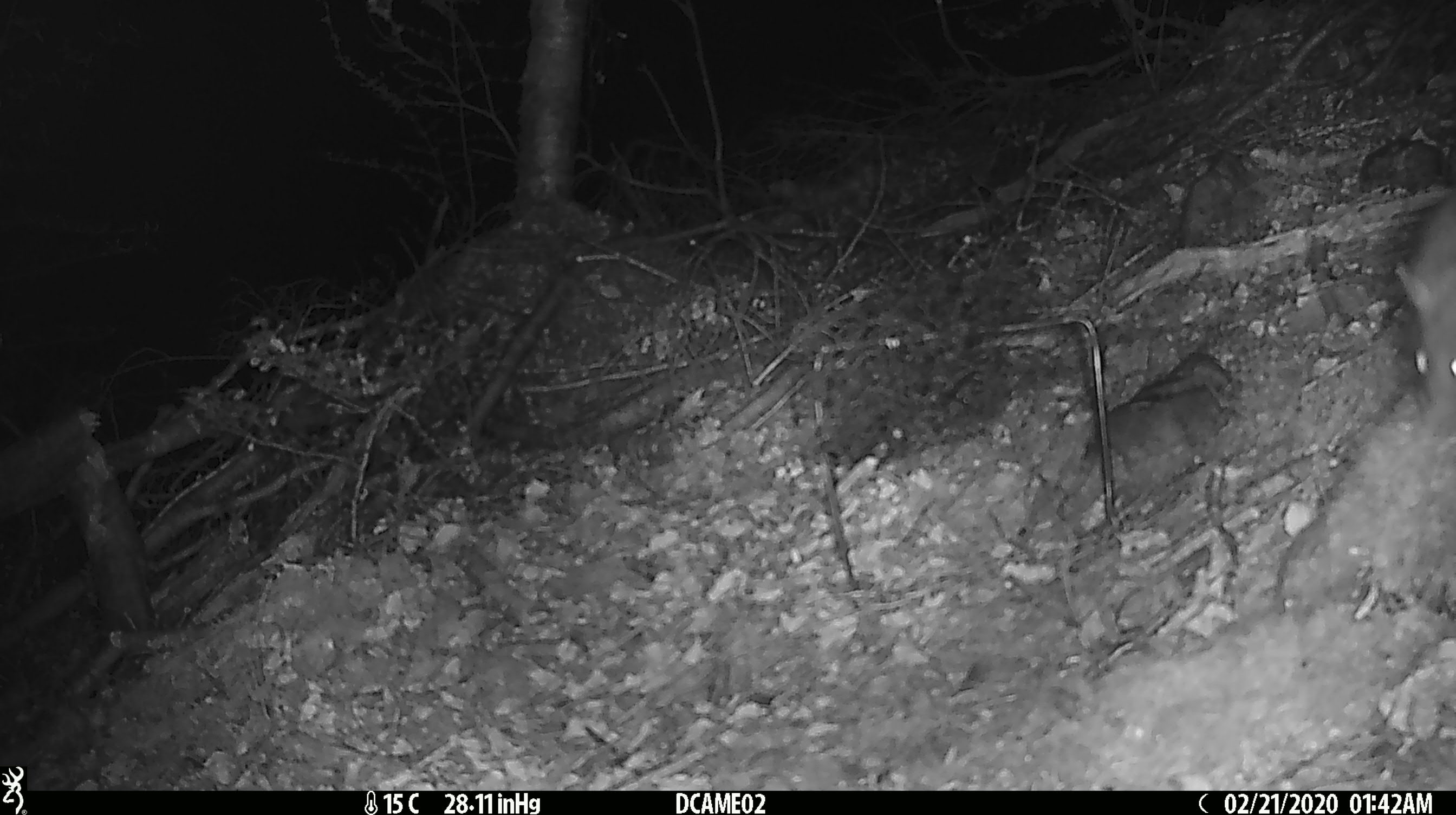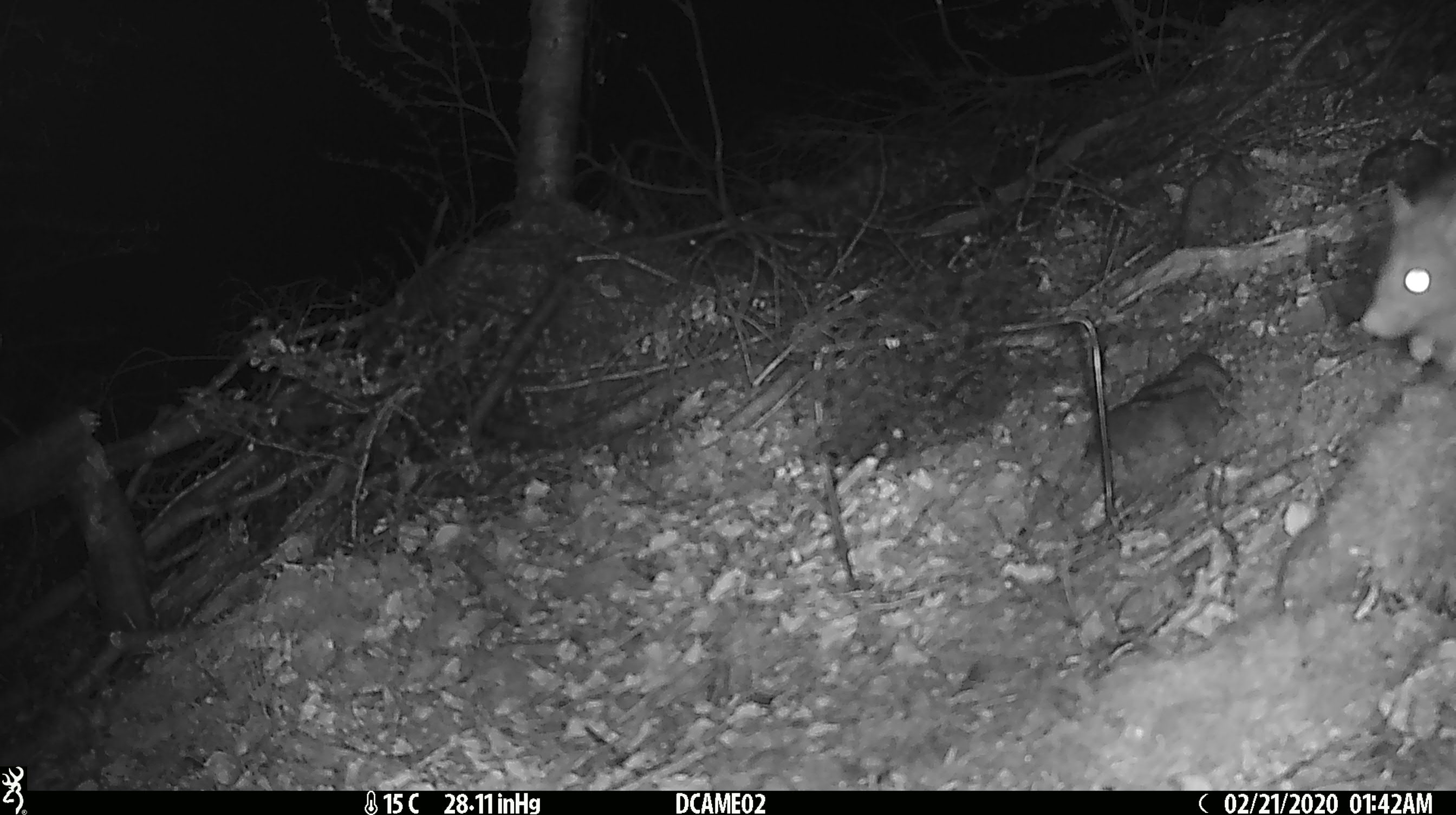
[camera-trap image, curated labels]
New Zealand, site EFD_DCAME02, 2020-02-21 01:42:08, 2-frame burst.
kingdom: Animalia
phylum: Chordata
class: Mammalia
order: Rodentia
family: Muridae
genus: Rattus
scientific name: Rattus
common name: rat